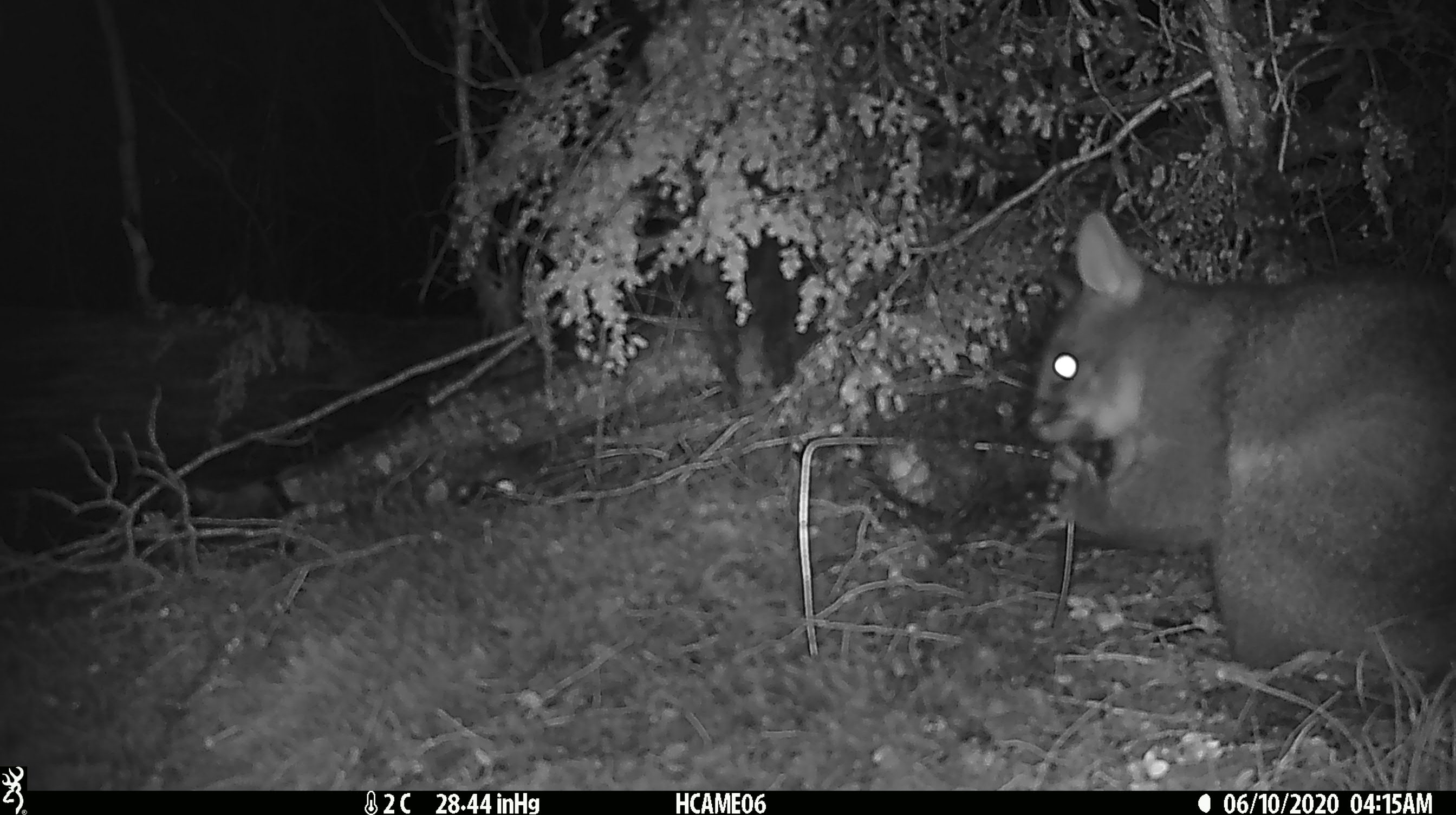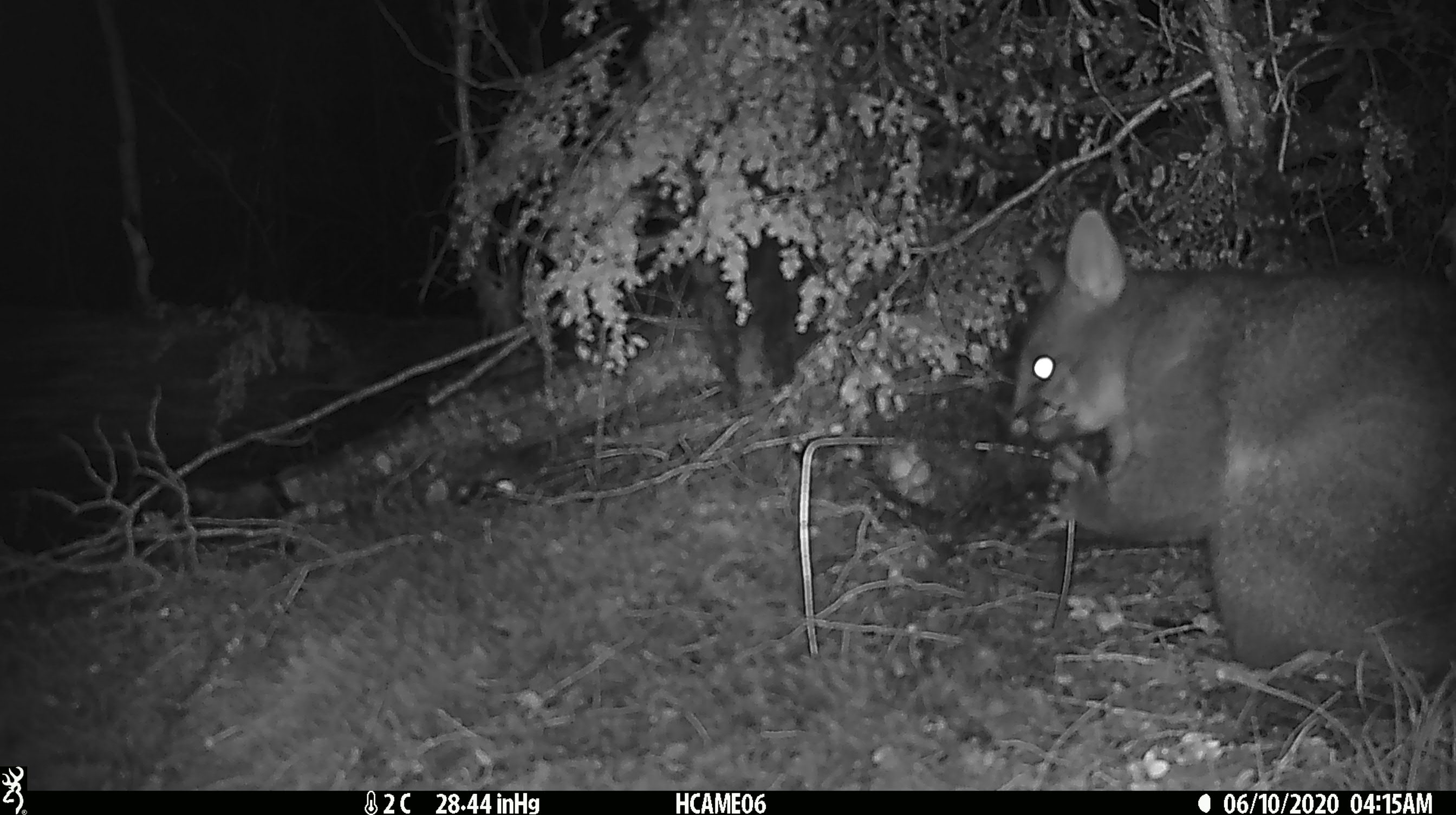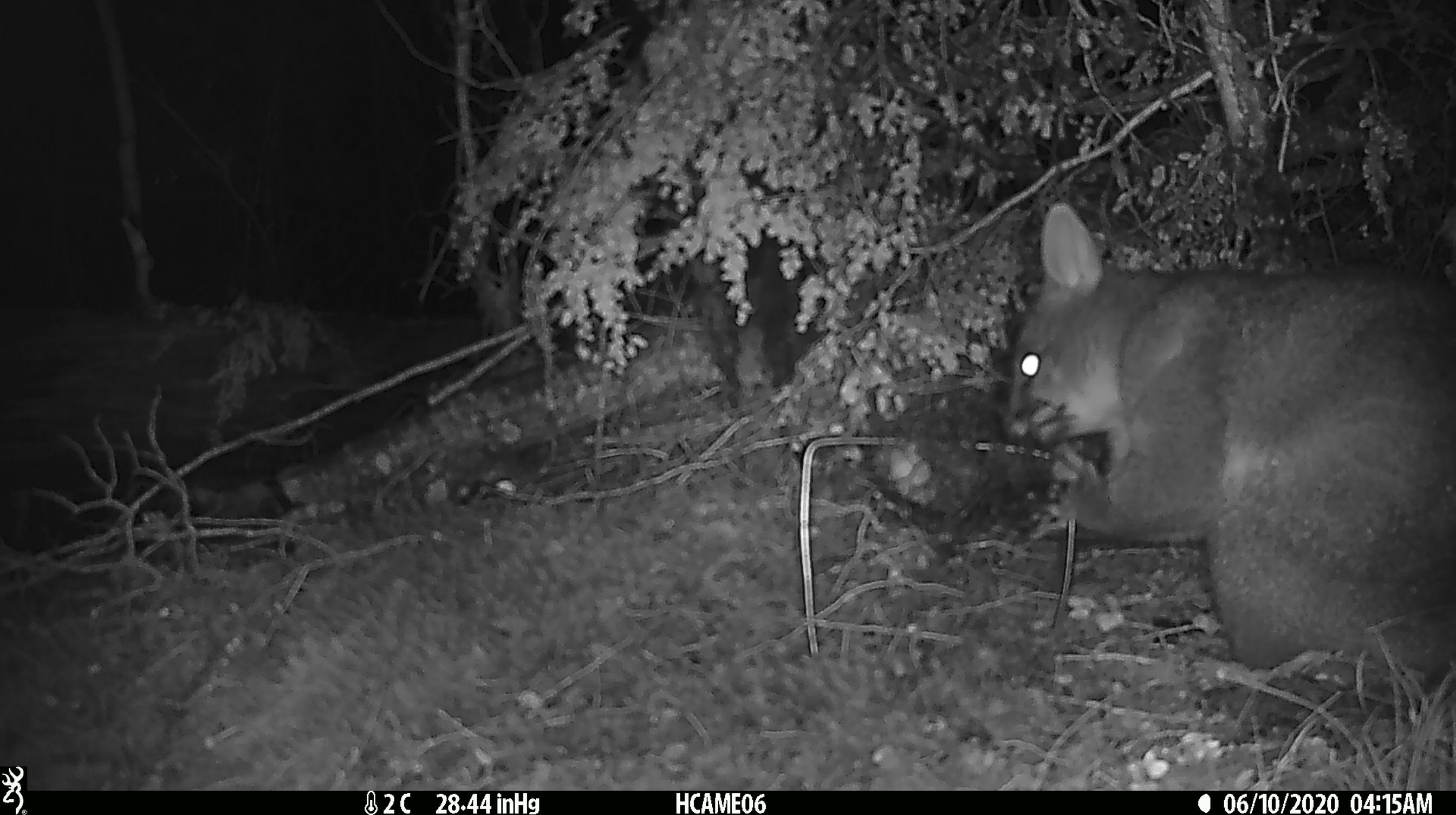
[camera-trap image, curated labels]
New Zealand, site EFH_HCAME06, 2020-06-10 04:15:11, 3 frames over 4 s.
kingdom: Animalia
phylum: Chordata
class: Mammalia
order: Diprotodontia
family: Phalangeridae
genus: Trichosurus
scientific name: Trichosurus vulpecula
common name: common brushtail possum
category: possum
Possum (common brushtail possum) (Trichosurus vulpecula).